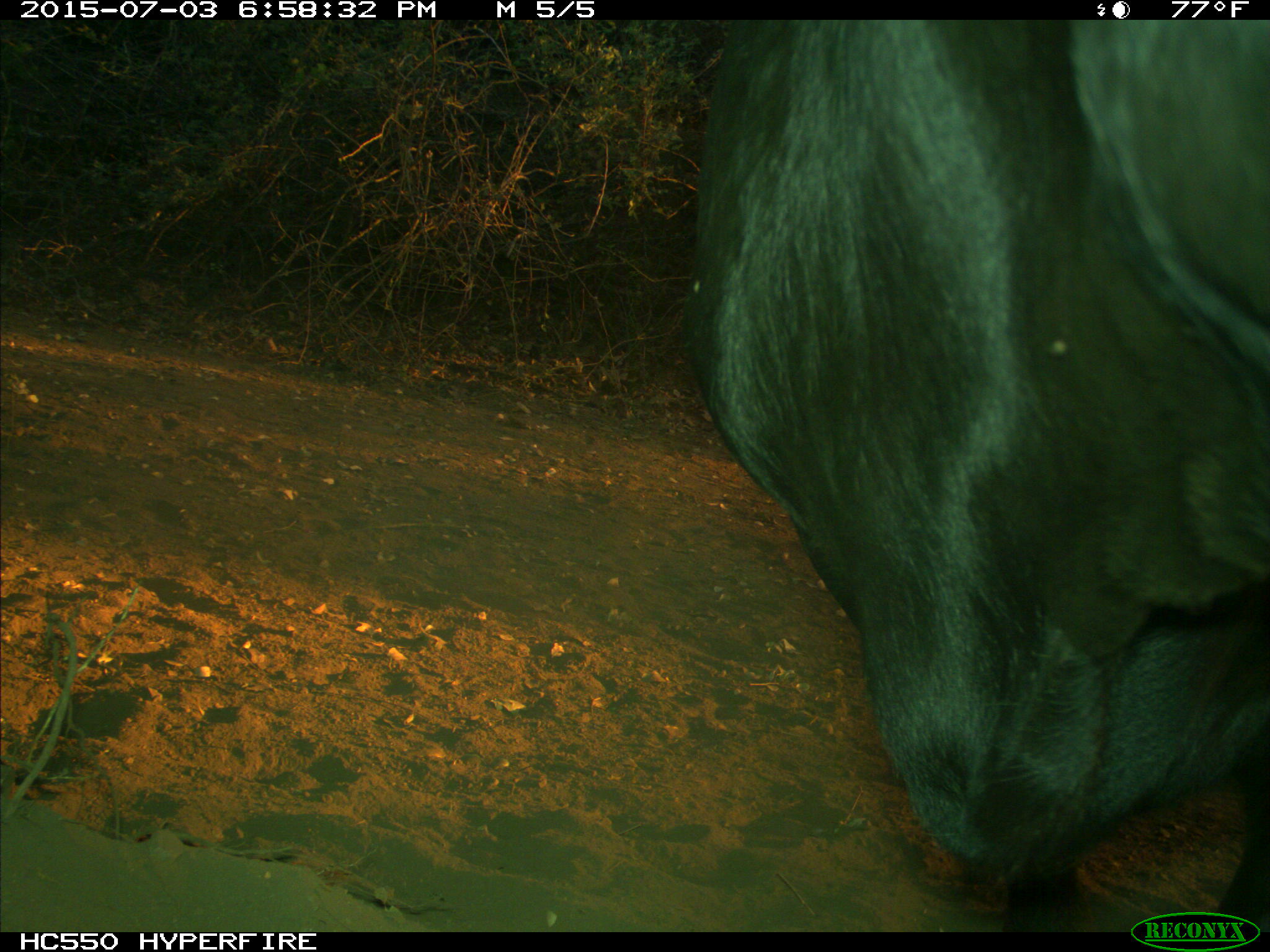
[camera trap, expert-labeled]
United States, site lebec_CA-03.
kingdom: Animalia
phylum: Chordata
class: Mammalia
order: Artiodactyla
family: Bovidae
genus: Bos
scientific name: Bos taurus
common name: domestic cow